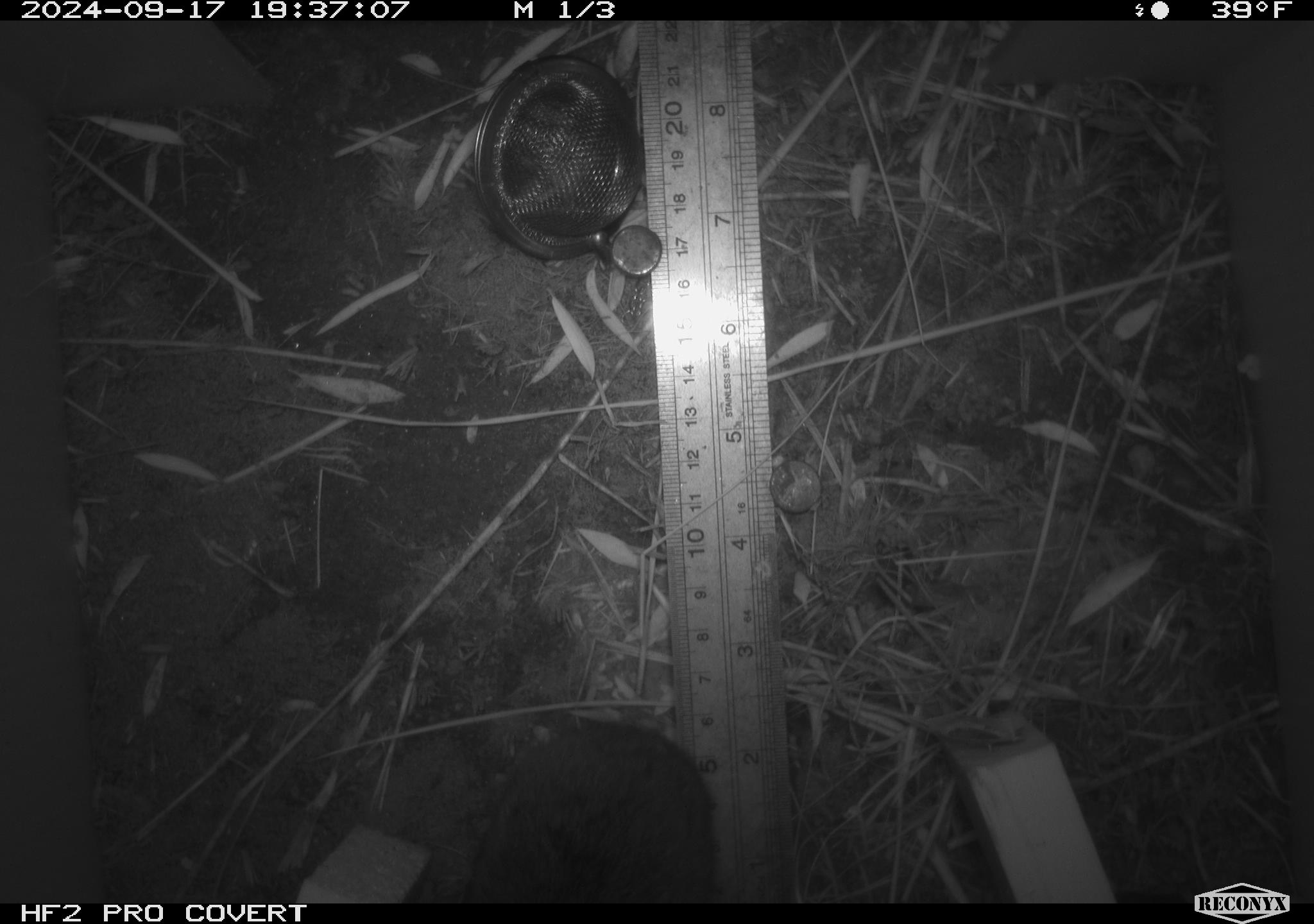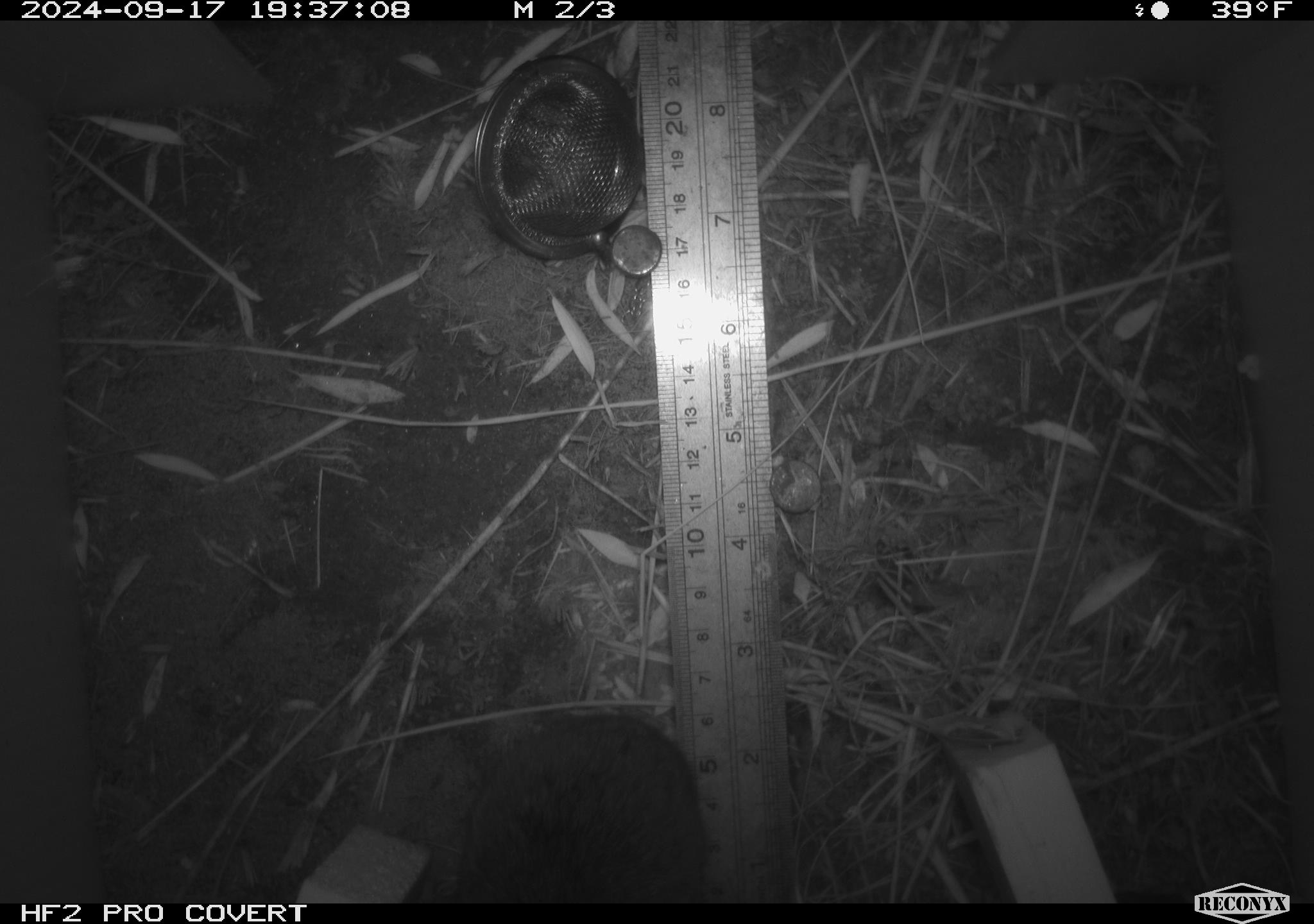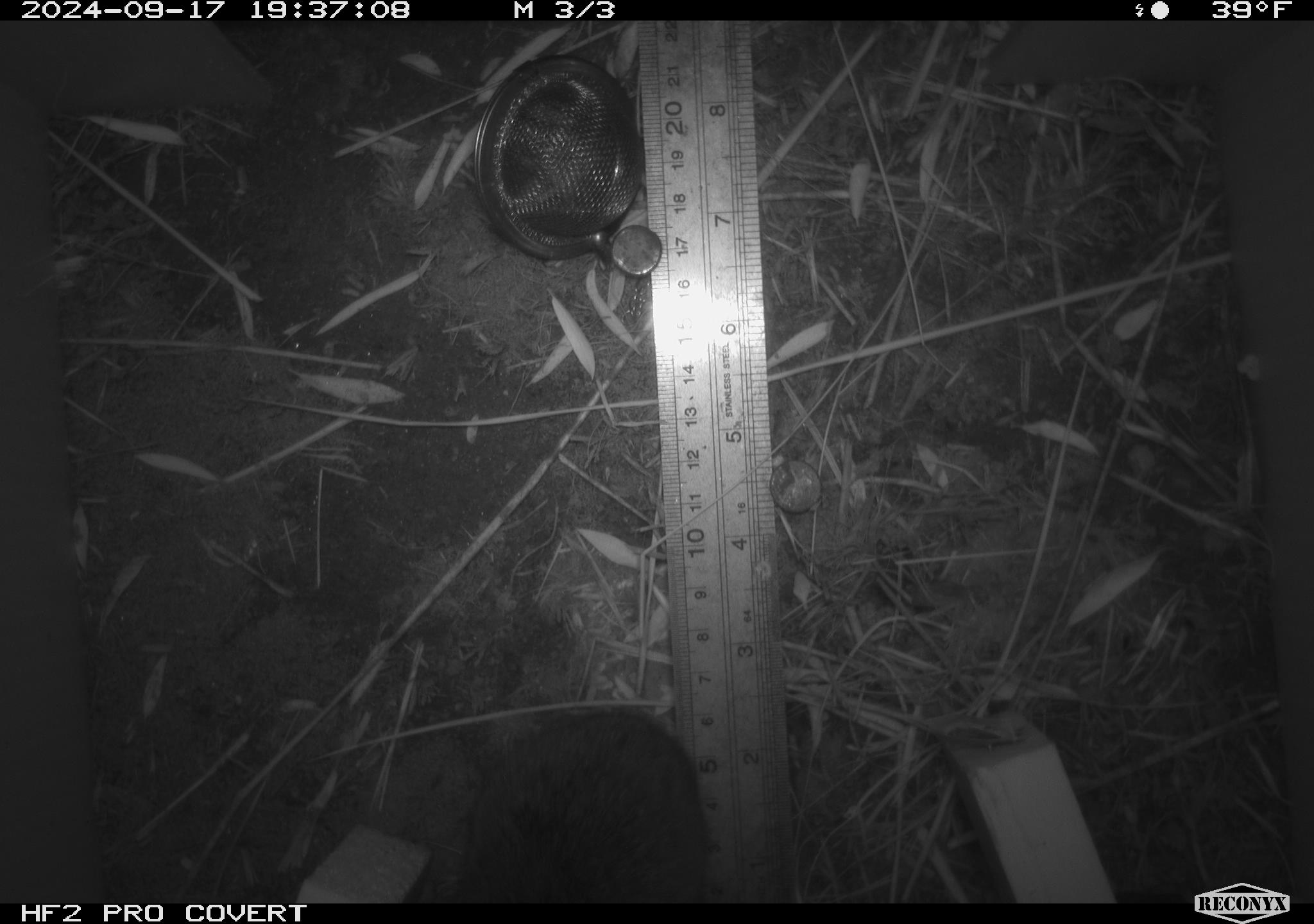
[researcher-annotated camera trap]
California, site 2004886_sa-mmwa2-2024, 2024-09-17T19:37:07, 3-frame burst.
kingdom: Animalia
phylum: Chordata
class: Mammalia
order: Rodentia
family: Cricetidae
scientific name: Arvicolinae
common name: voles, lemmings, and muskrats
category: arvicolinae subfamily